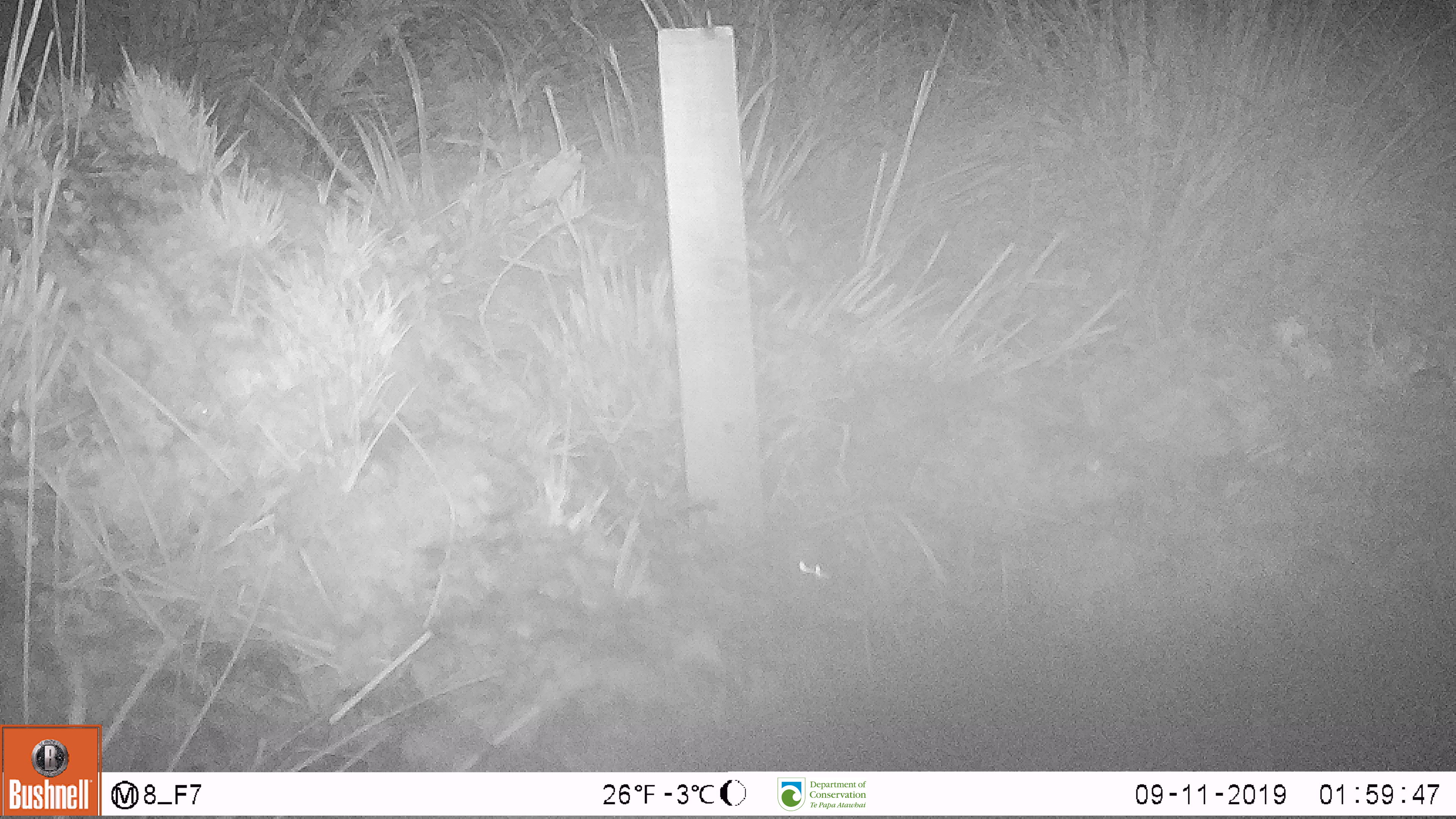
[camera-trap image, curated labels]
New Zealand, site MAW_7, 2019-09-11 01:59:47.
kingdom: Animalia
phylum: Chordata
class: Mammalia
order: Rodentia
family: Muridae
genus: Mus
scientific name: Mus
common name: mouse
Mouse (Mus).